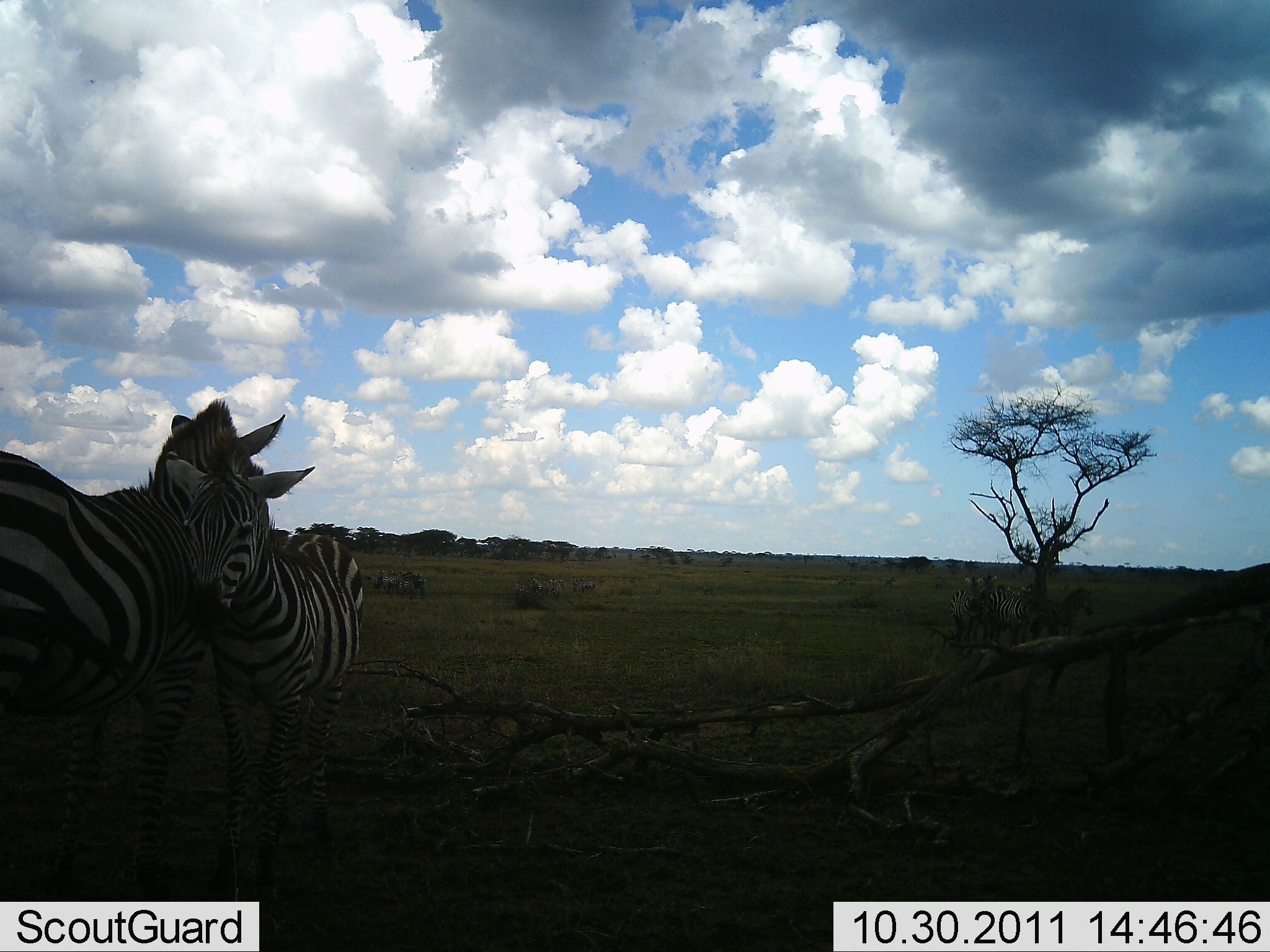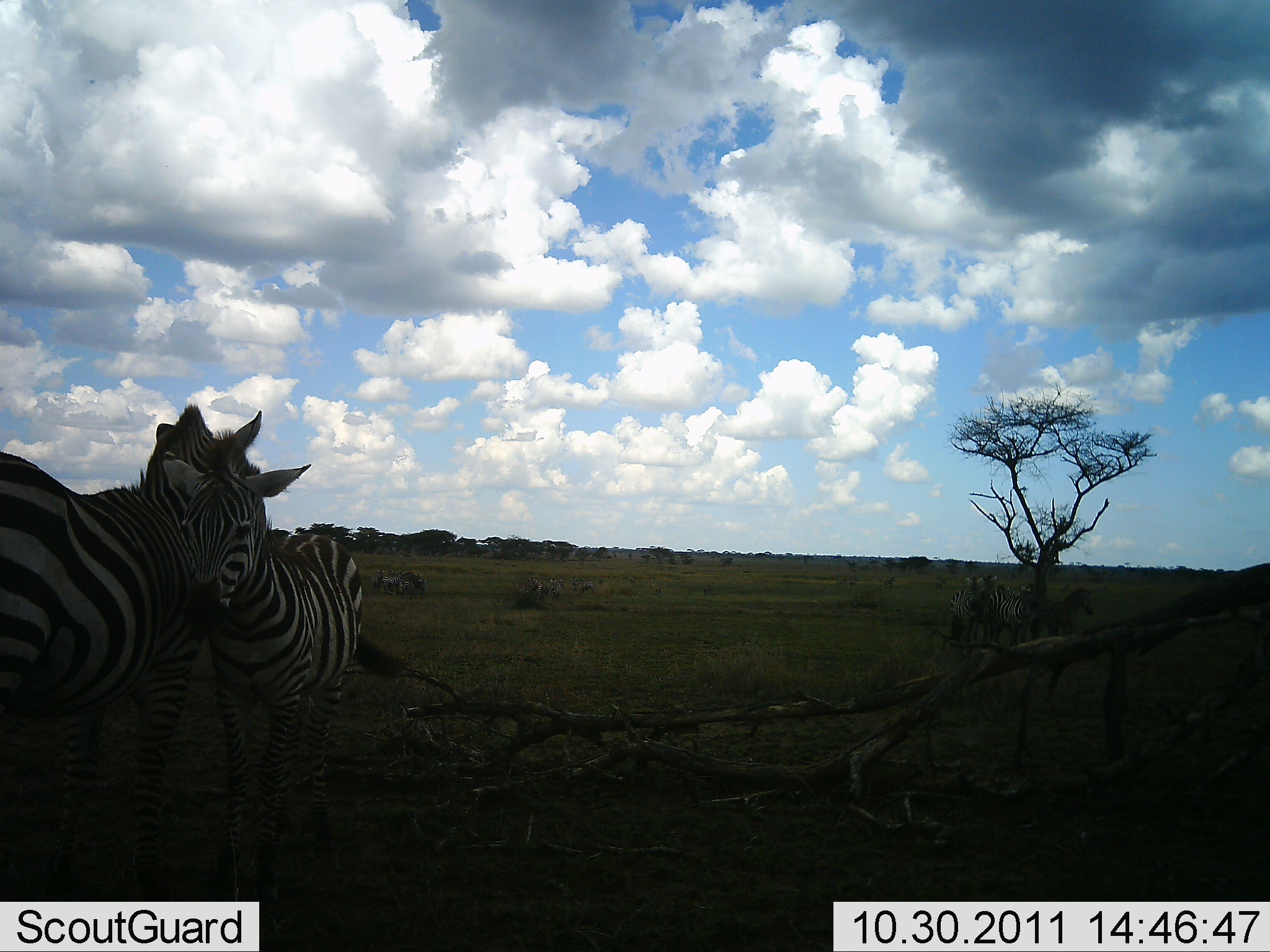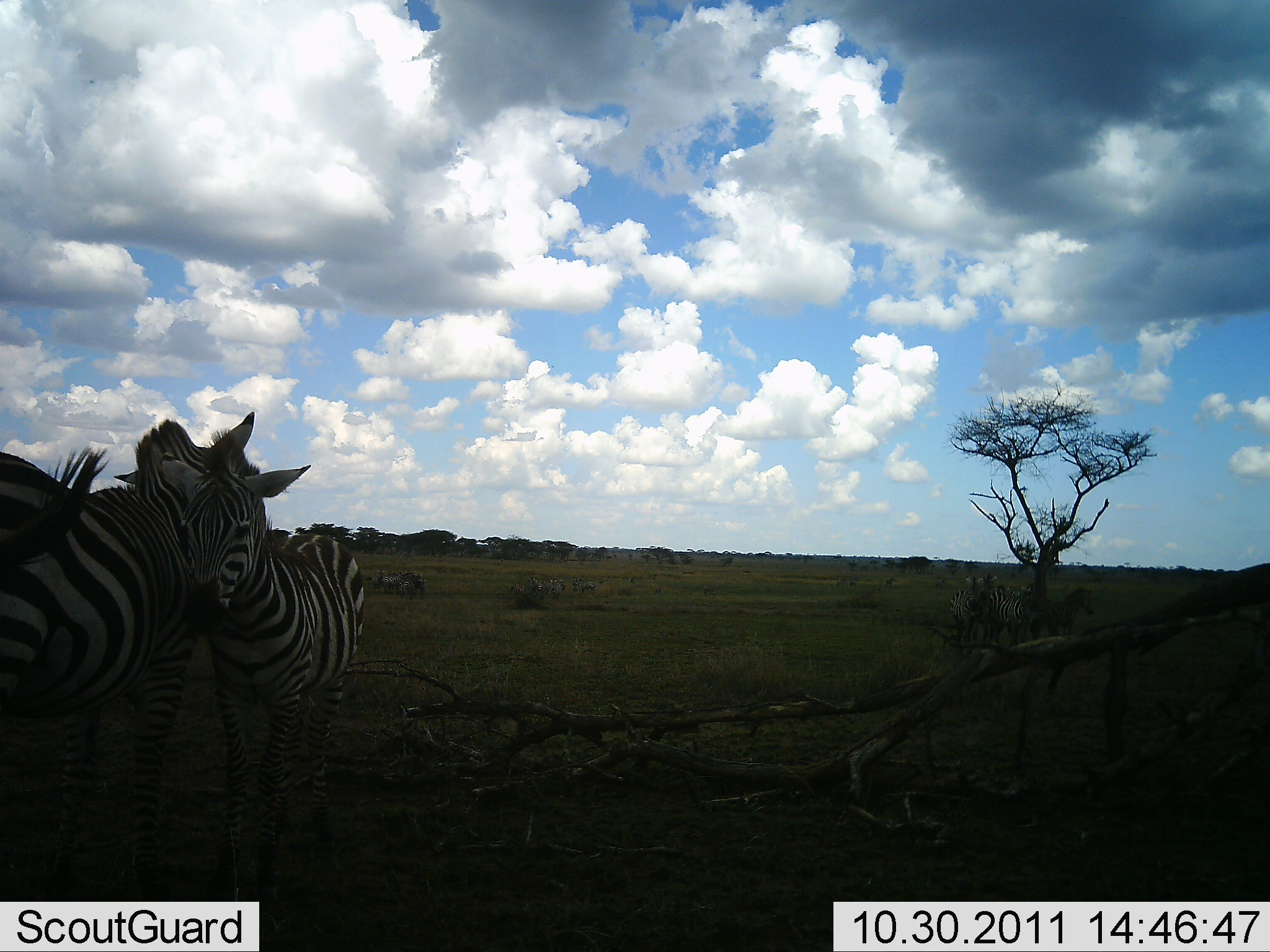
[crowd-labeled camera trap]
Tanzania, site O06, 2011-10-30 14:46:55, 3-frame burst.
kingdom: Animalia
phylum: Chordata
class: Mammalia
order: Perissodactyla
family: Equidae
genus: Equus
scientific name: Equus quagga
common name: plains zebra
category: zebra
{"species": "zebra (plains zebra) (Equus quagga)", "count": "2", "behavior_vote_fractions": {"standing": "77%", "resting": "0%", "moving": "0%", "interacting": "54%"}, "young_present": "54%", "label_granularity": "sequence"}